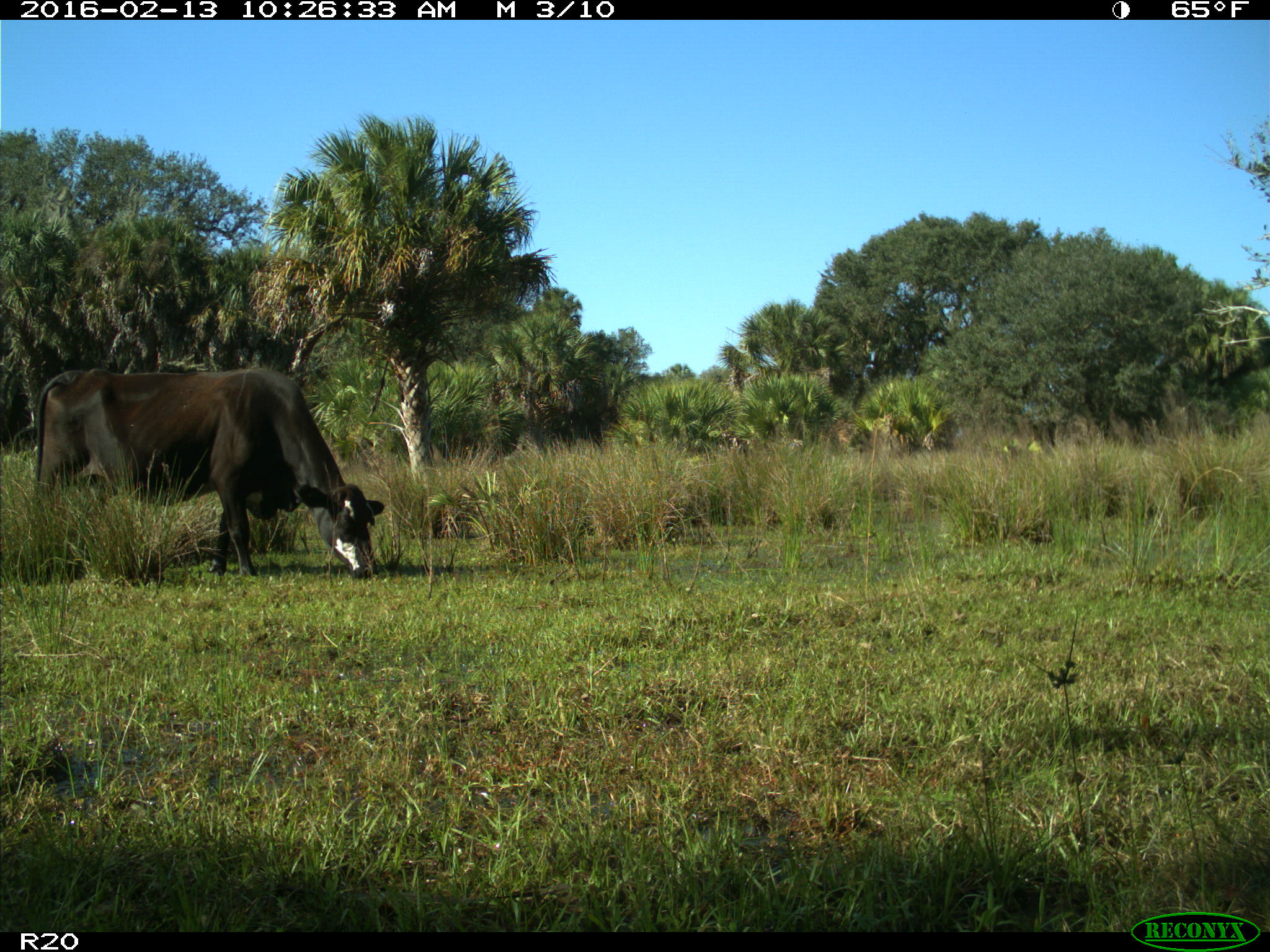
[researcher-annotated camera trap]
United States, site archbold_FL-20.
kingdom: Animalia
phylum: Chordata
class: Mammalia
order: Artiodactyla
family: Bovidae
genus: Bos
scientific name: Bos taurus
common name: domestic cow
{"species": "Bos taurus (domestic cow)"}